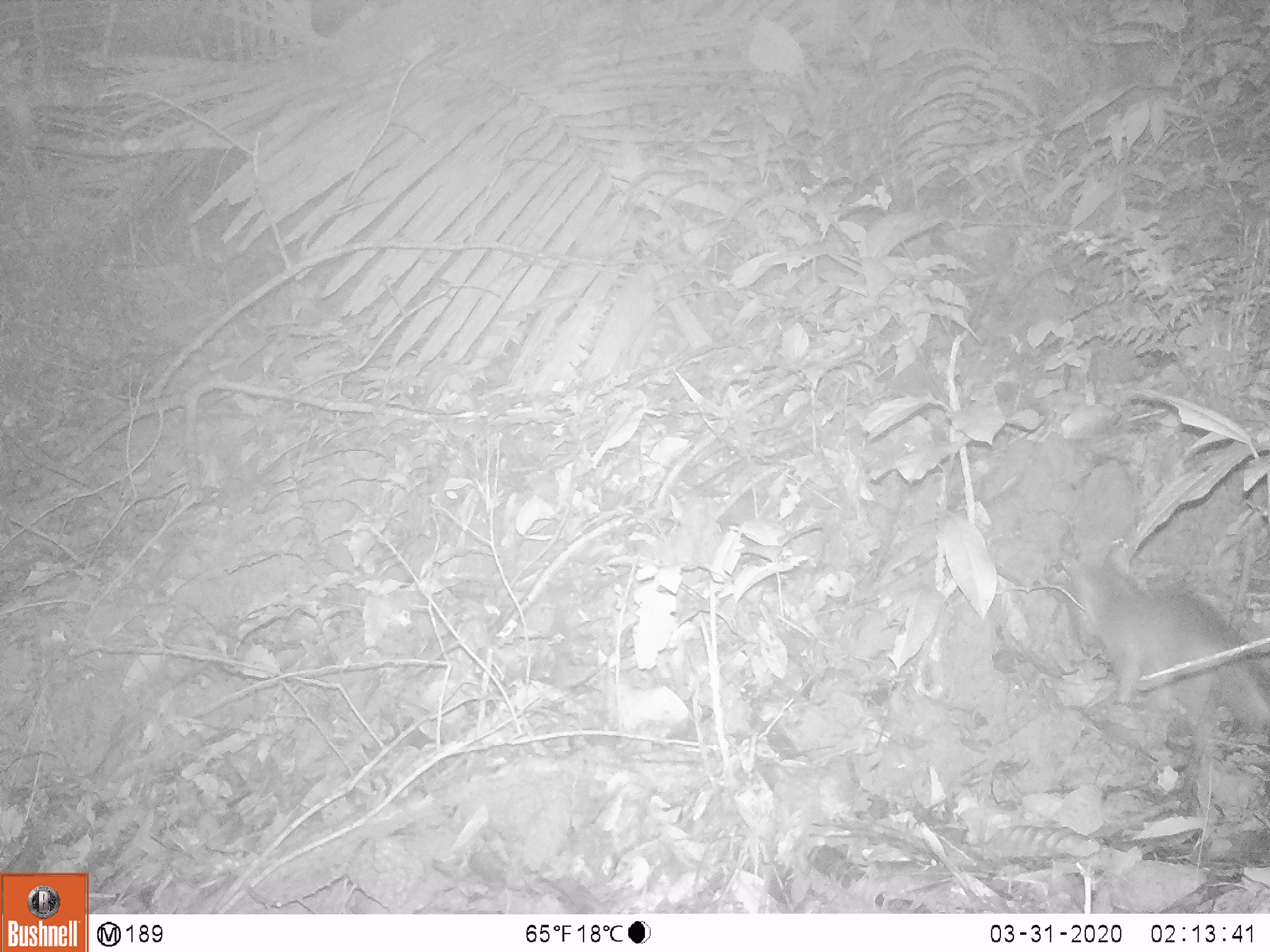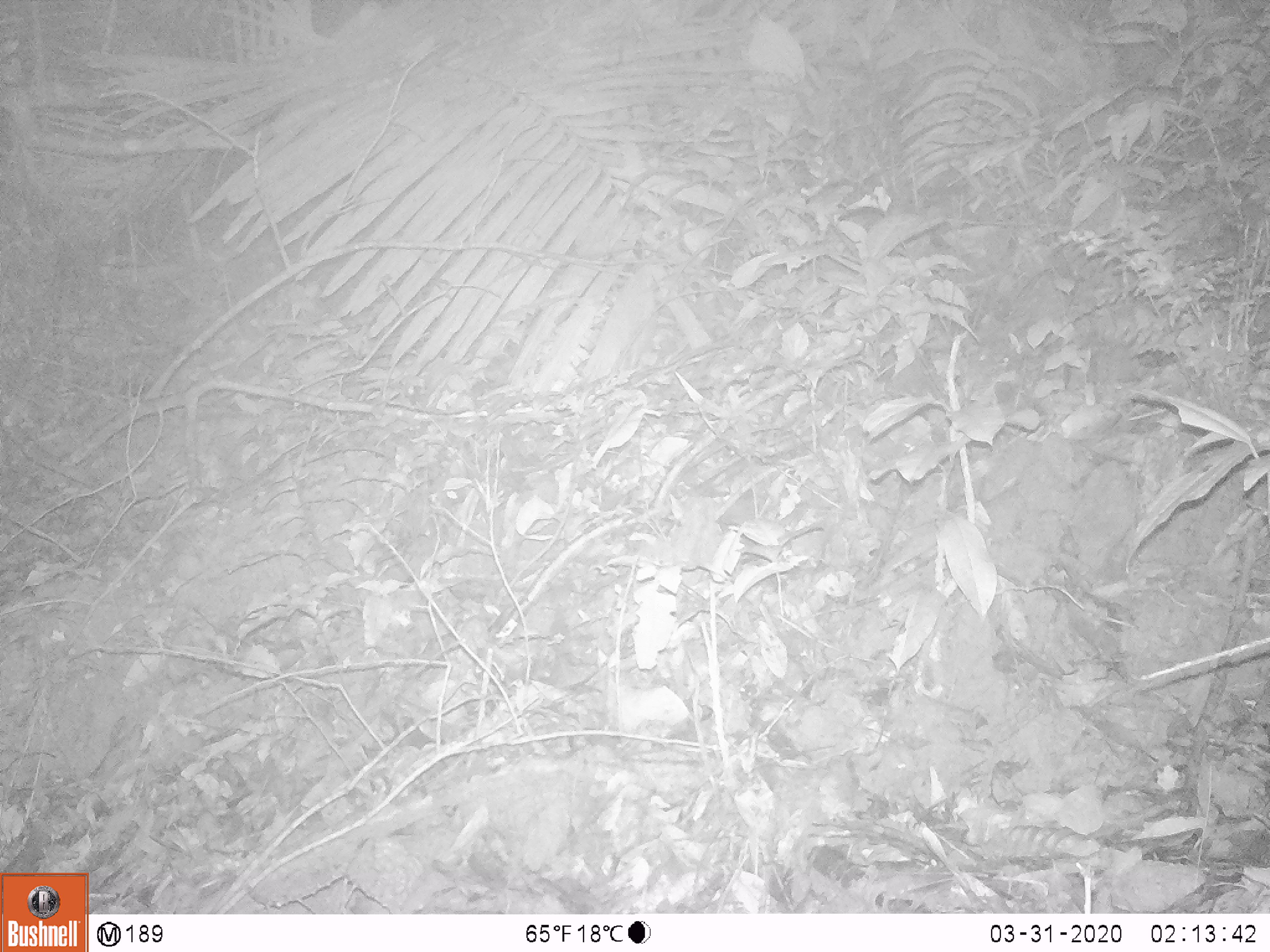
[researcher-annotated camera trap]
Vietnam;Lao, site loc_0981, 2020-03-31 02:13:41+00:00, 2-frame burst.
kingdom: Animalia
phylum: Chordata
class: Mammalia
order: Carnivora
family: Mustelidae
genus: Melogale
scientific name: Melogale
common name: ferret badger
Ferret badger (Melogale). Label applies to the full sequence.